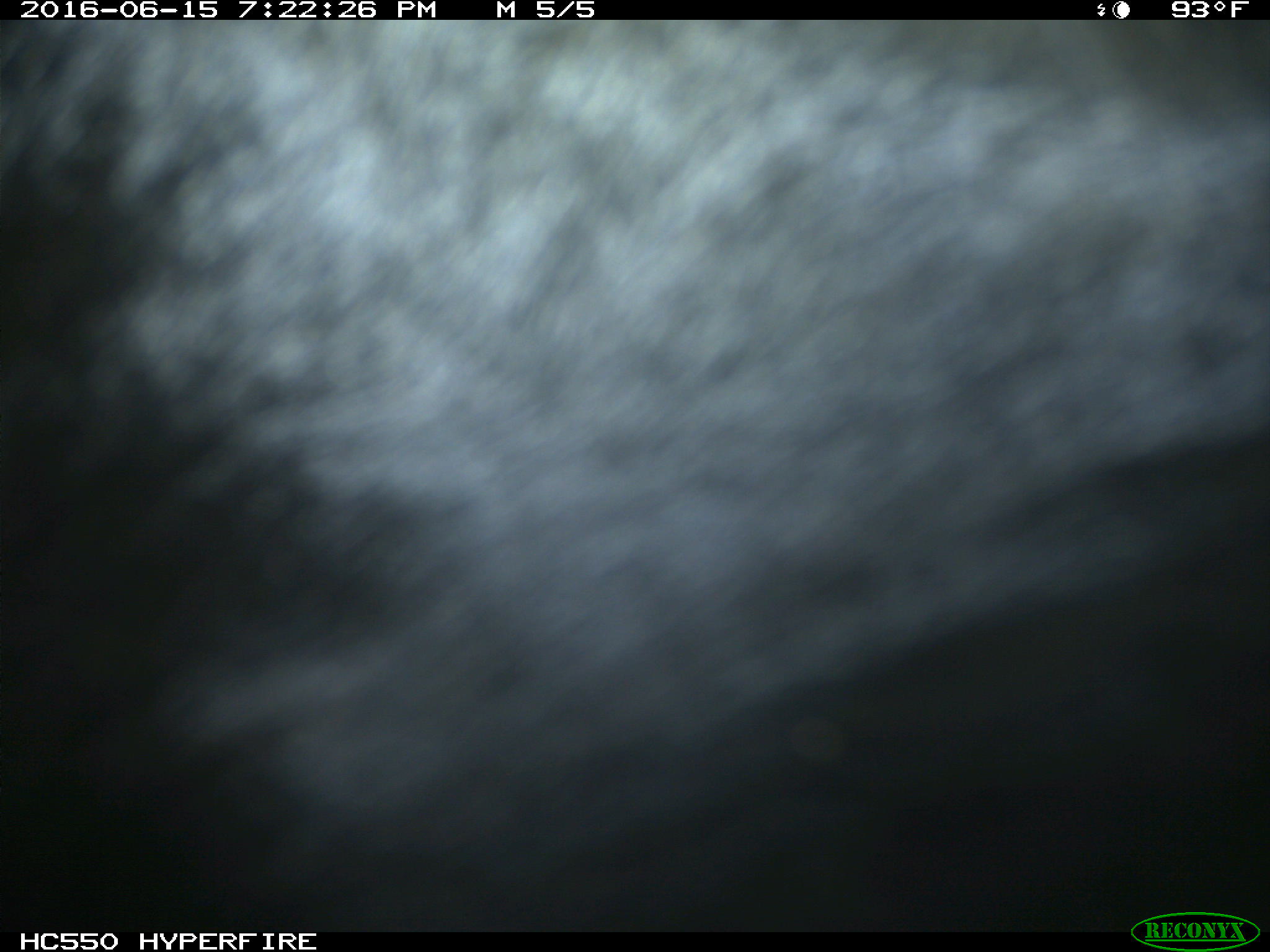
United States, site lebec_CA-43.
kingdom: Animalia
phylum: Chordata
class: Mammalia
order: Artiodactyla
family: Bovidae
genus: Bos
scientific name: Bos taurus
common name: domestic cow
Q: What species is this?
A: Bos taurus (domestic cow).